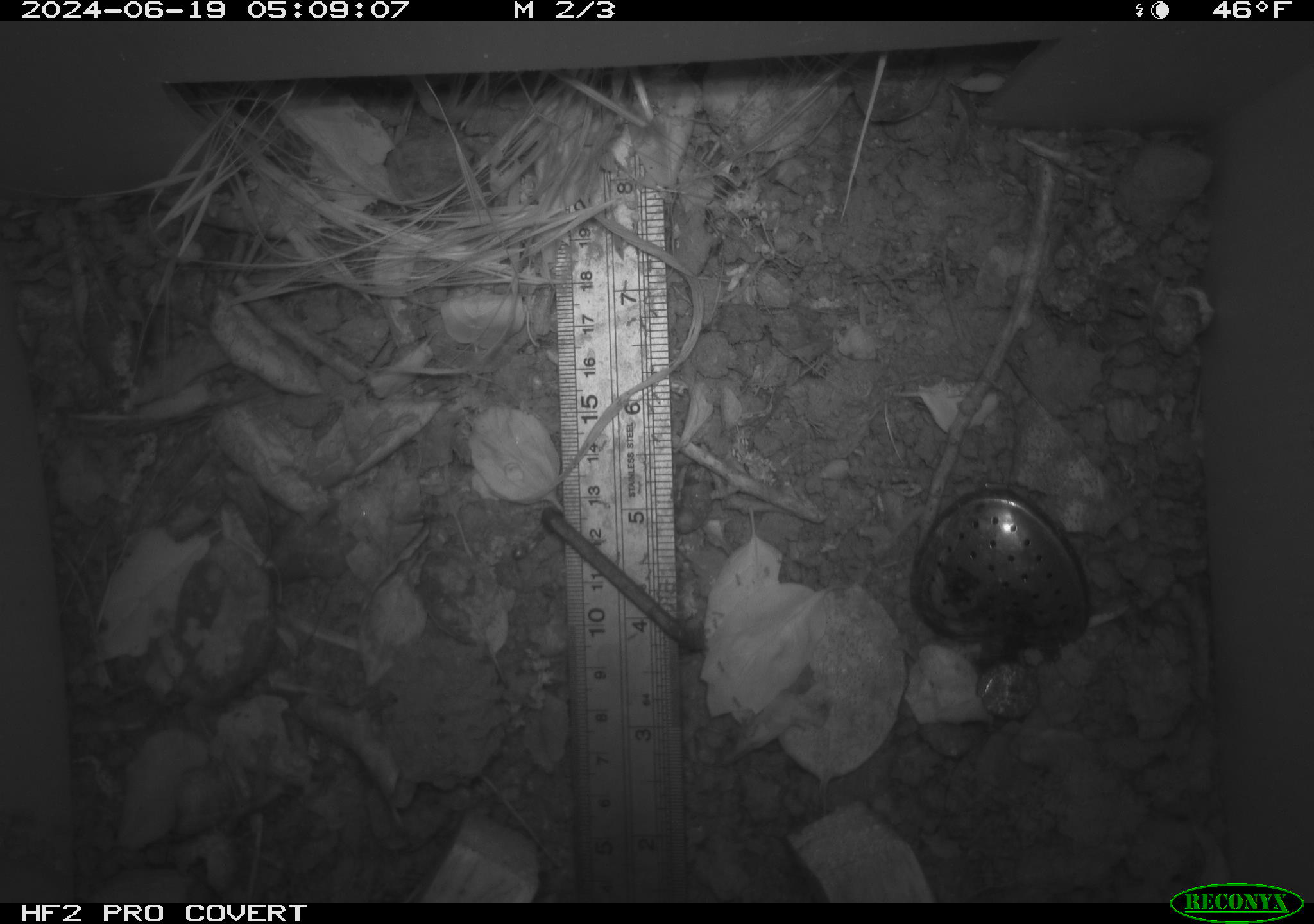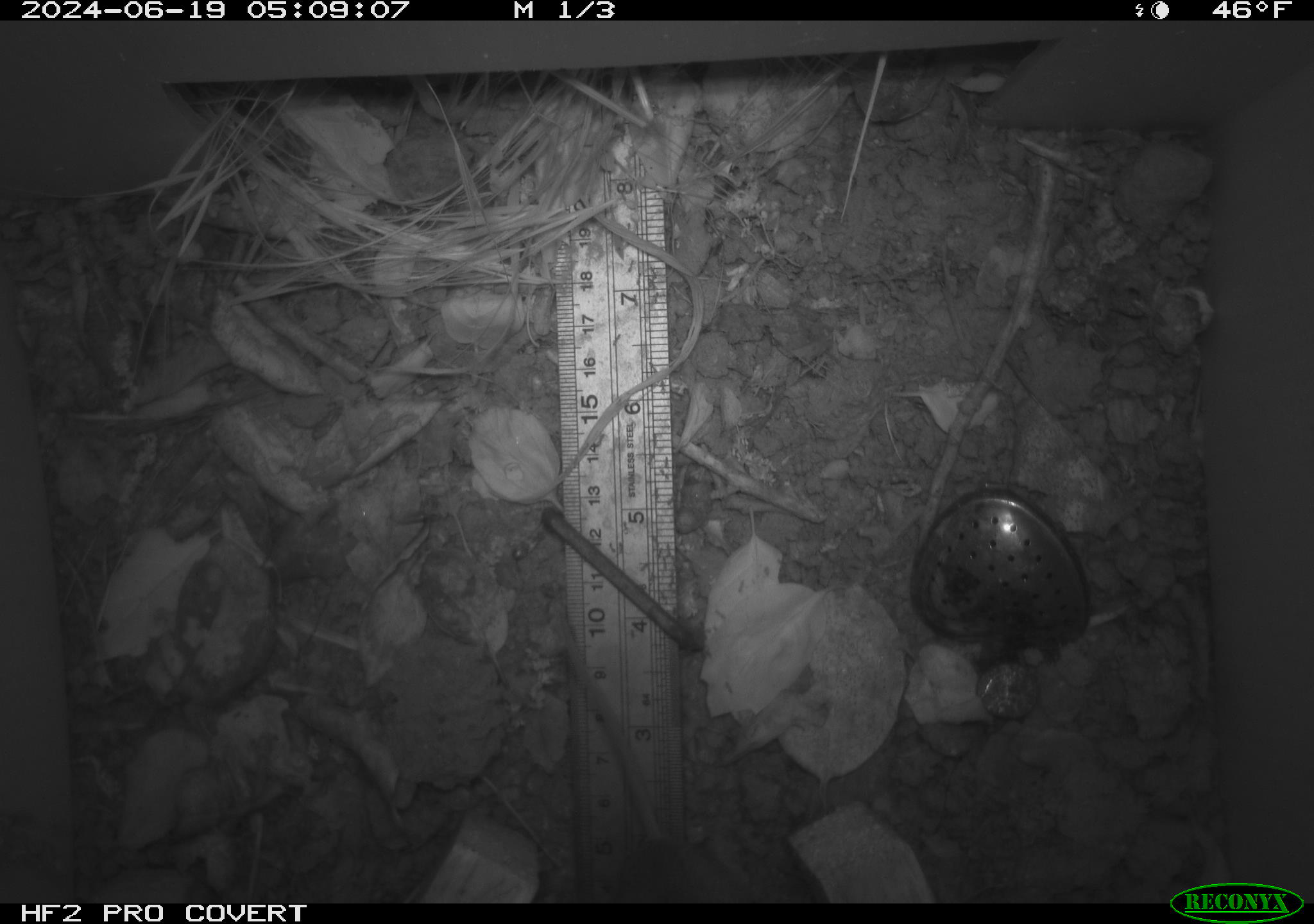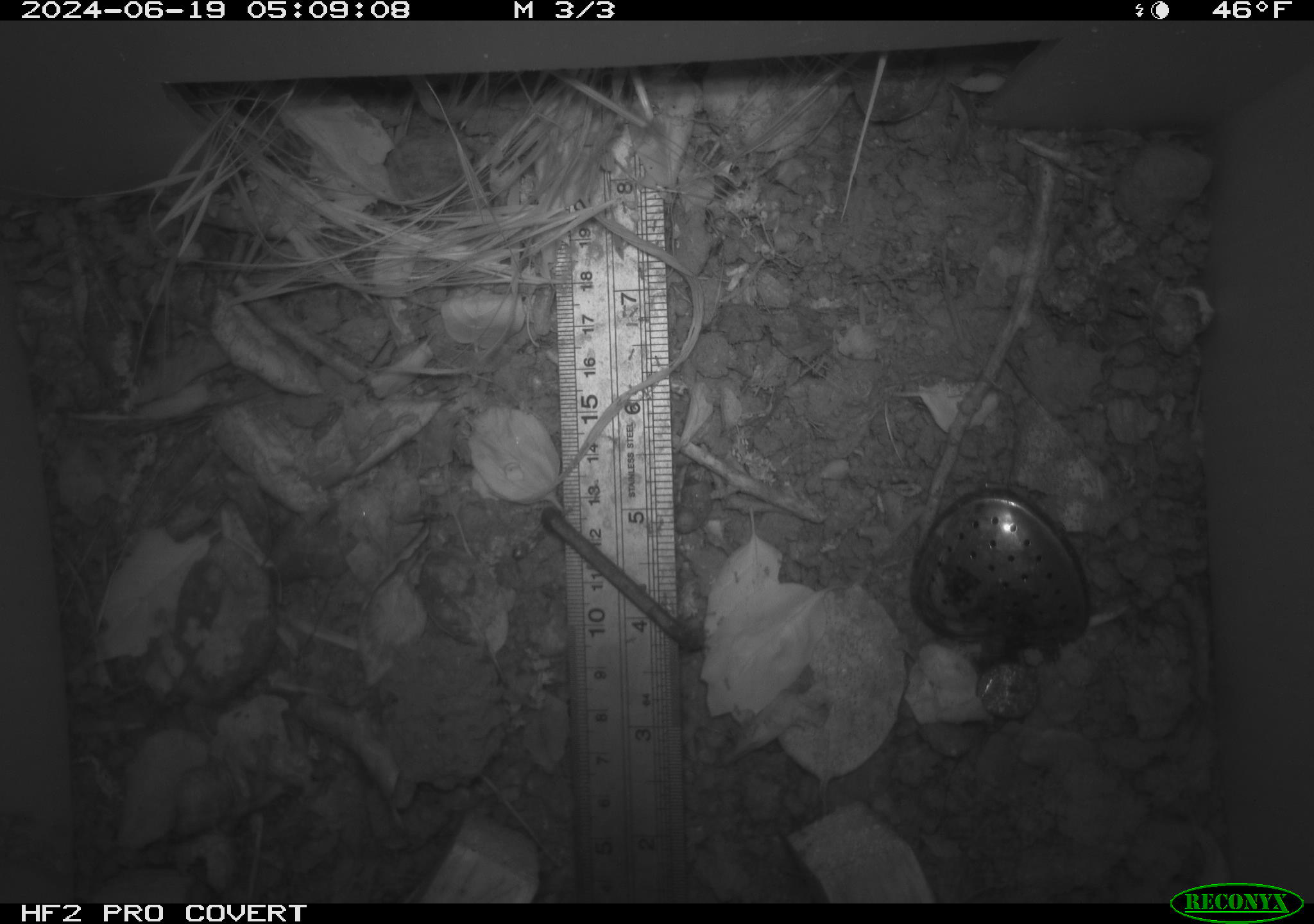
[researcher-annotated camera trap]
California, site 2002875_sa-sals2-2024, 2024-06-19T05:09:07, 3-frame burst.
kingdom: Animalia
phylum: Chordata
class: Mammalia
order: Rodentia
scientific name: Rodentia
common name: rodent